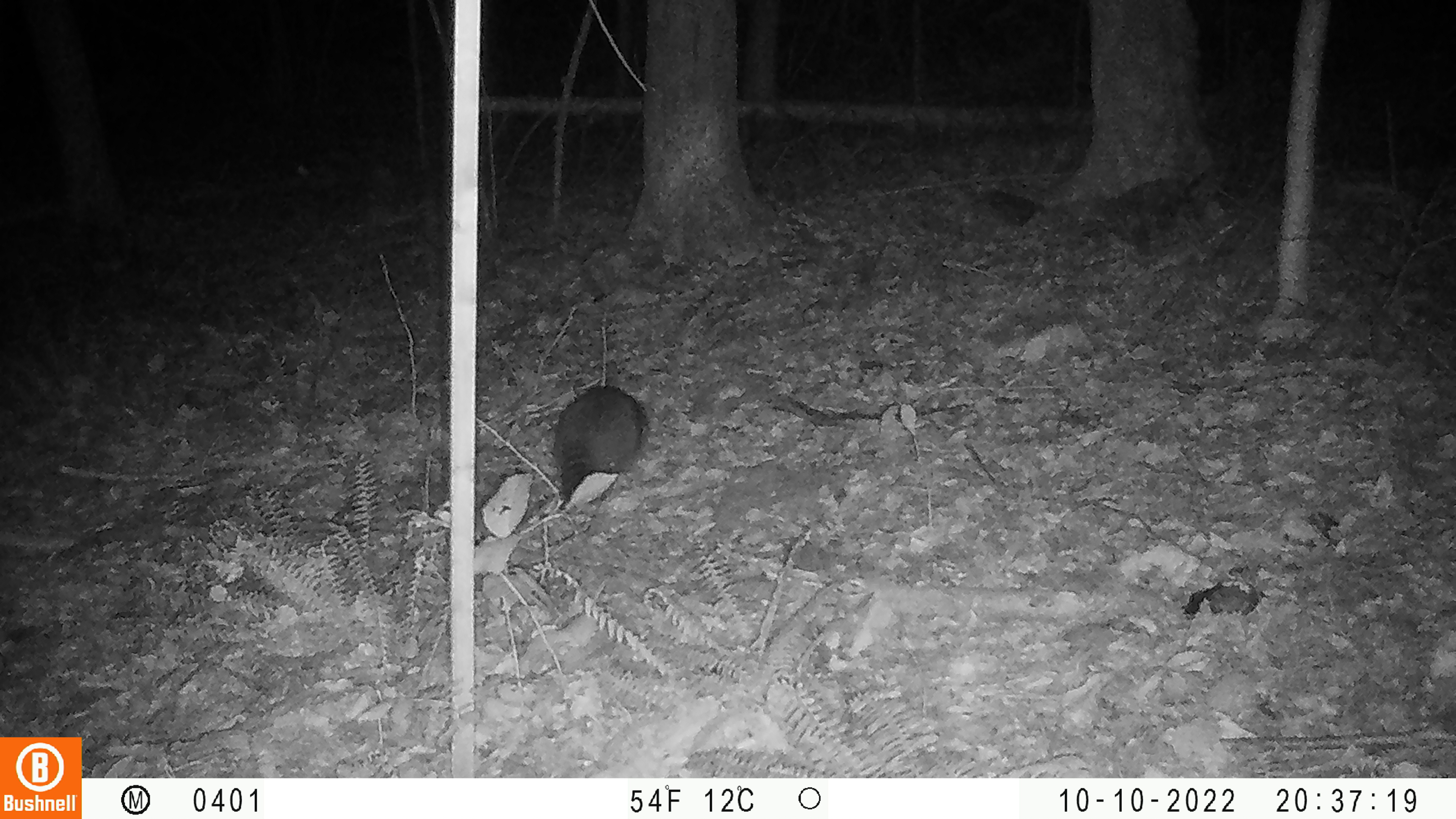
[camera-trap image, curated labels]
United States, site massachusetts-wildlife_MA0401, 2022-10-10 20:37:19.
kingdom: Animalia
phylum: Chordata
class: Mammalia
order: Carnivora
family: Procyonidae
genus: Procyon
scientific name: Procyon lotor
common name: raccoon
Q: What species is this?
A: Raccoon (Procyon lotor).